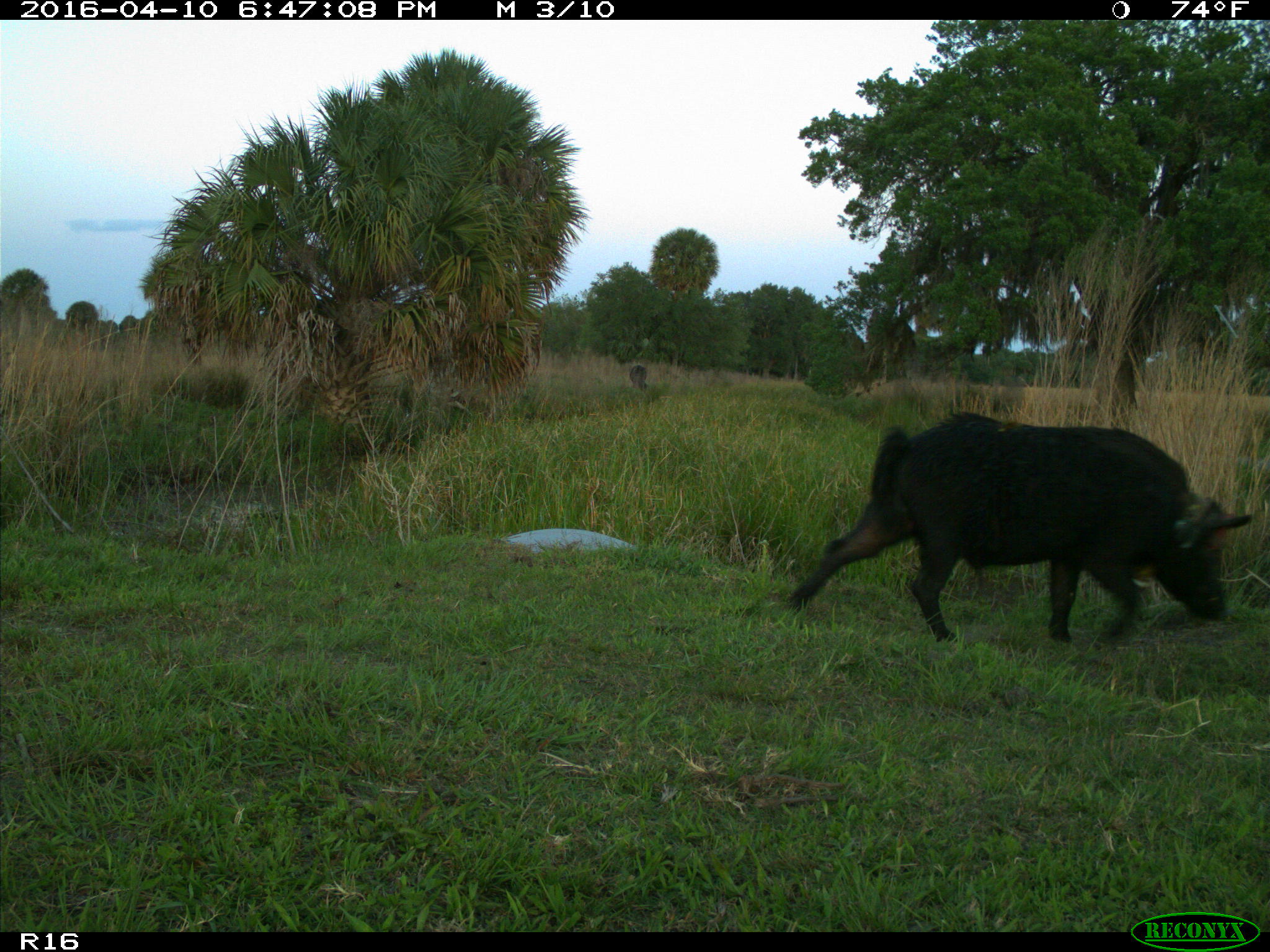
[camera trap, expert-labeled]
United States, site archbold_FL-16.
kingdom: Animalia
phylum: Chordata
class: Mammalia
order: Artiodactyla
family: Suidae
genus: Sus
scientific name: Sus scrofa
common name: wild boar